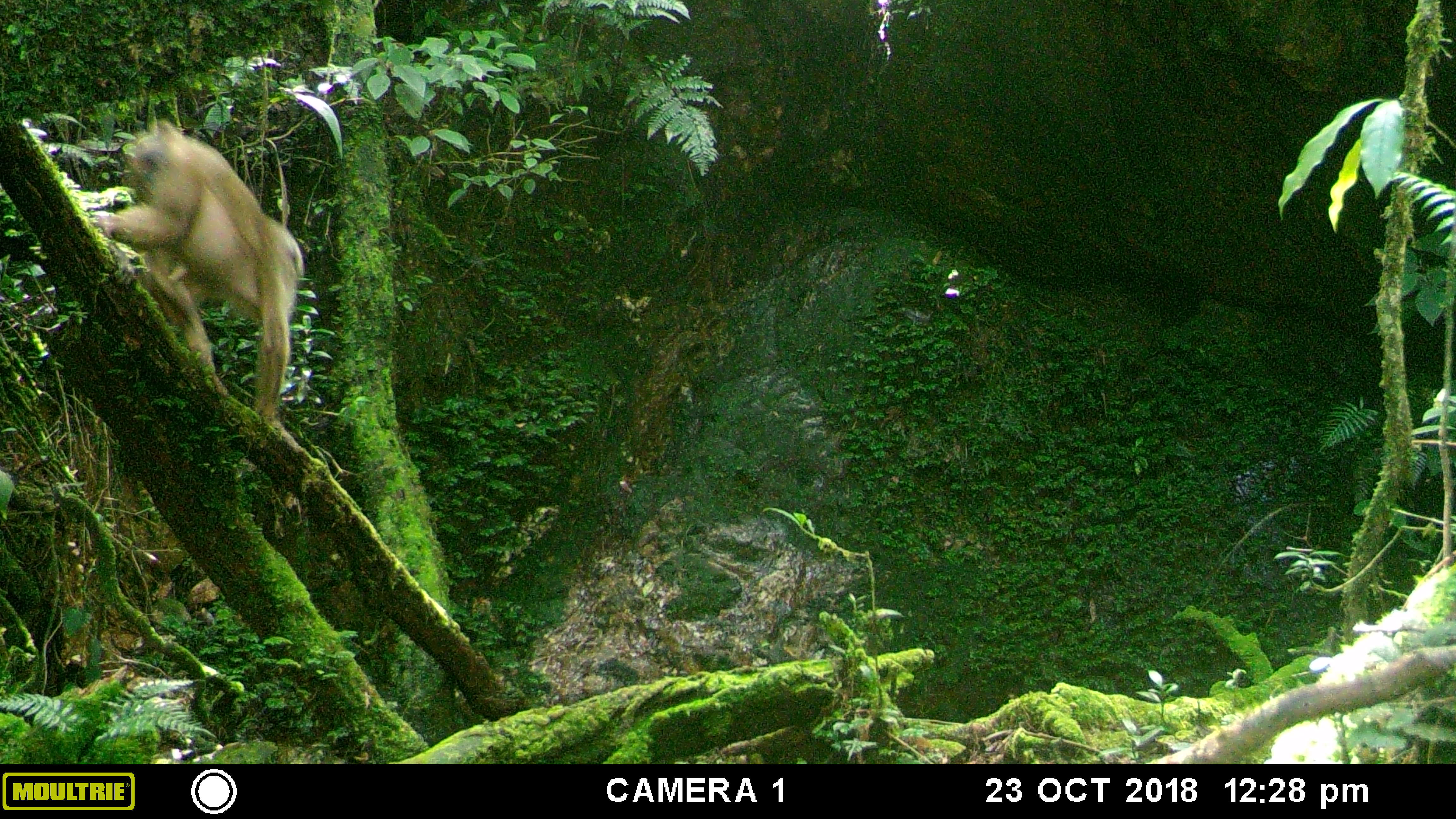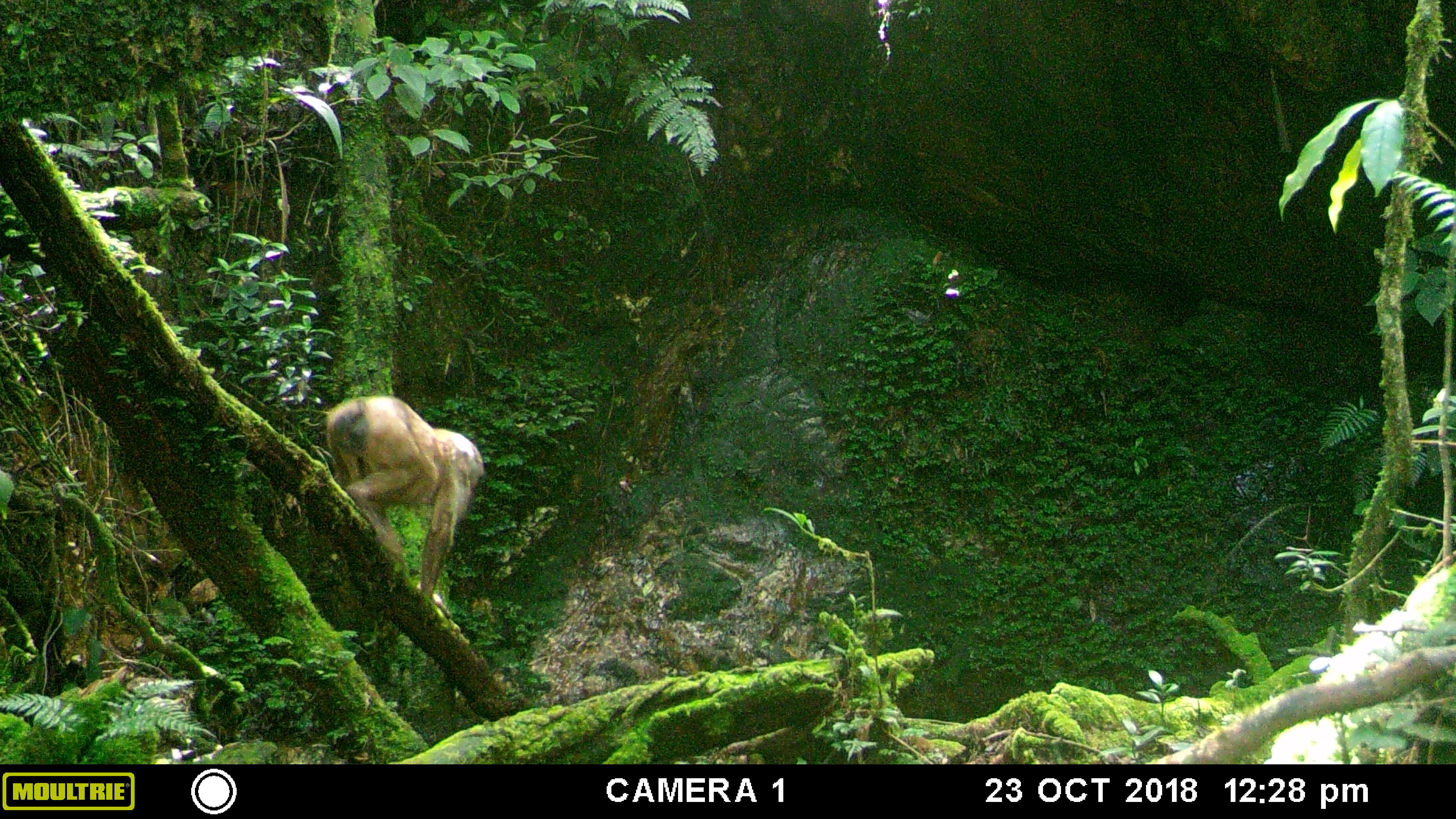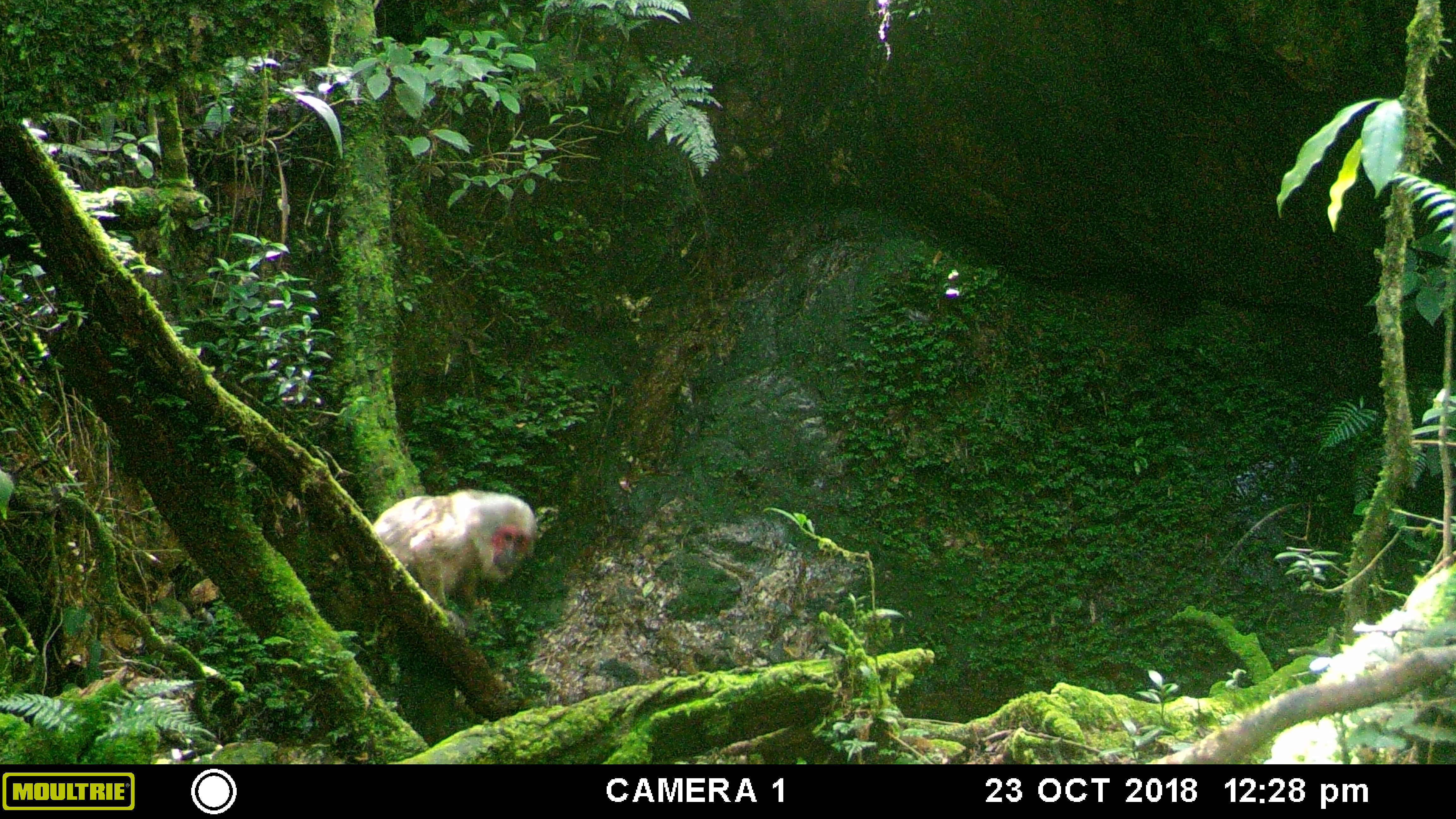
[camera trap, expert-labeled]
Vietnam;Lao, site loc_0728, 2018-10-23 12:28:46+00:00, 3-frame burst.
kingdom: Animalia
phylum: Chordata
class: Mammalia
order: Primates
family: Cercopithecidae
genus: Macaca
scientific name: Macaca arctoides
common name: stump-tailed macaque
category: stump tailed macaque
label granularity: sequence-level